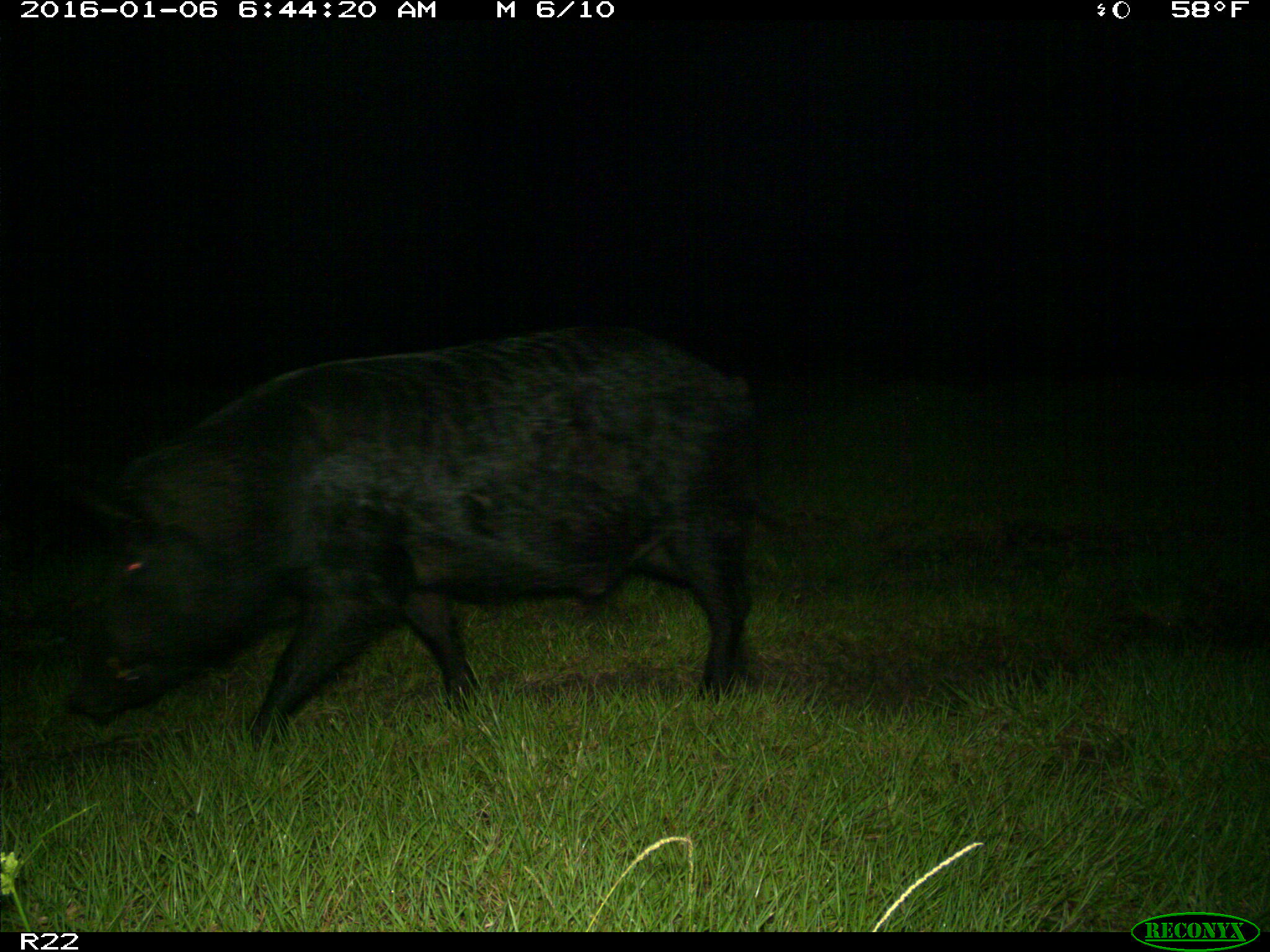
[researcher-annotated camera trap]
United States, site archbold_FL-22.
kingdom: Animalia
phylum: Chordata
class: Mammalia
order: Artiodactyla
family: Suidae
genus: Sus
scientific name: Sus scrofa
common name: wild boar